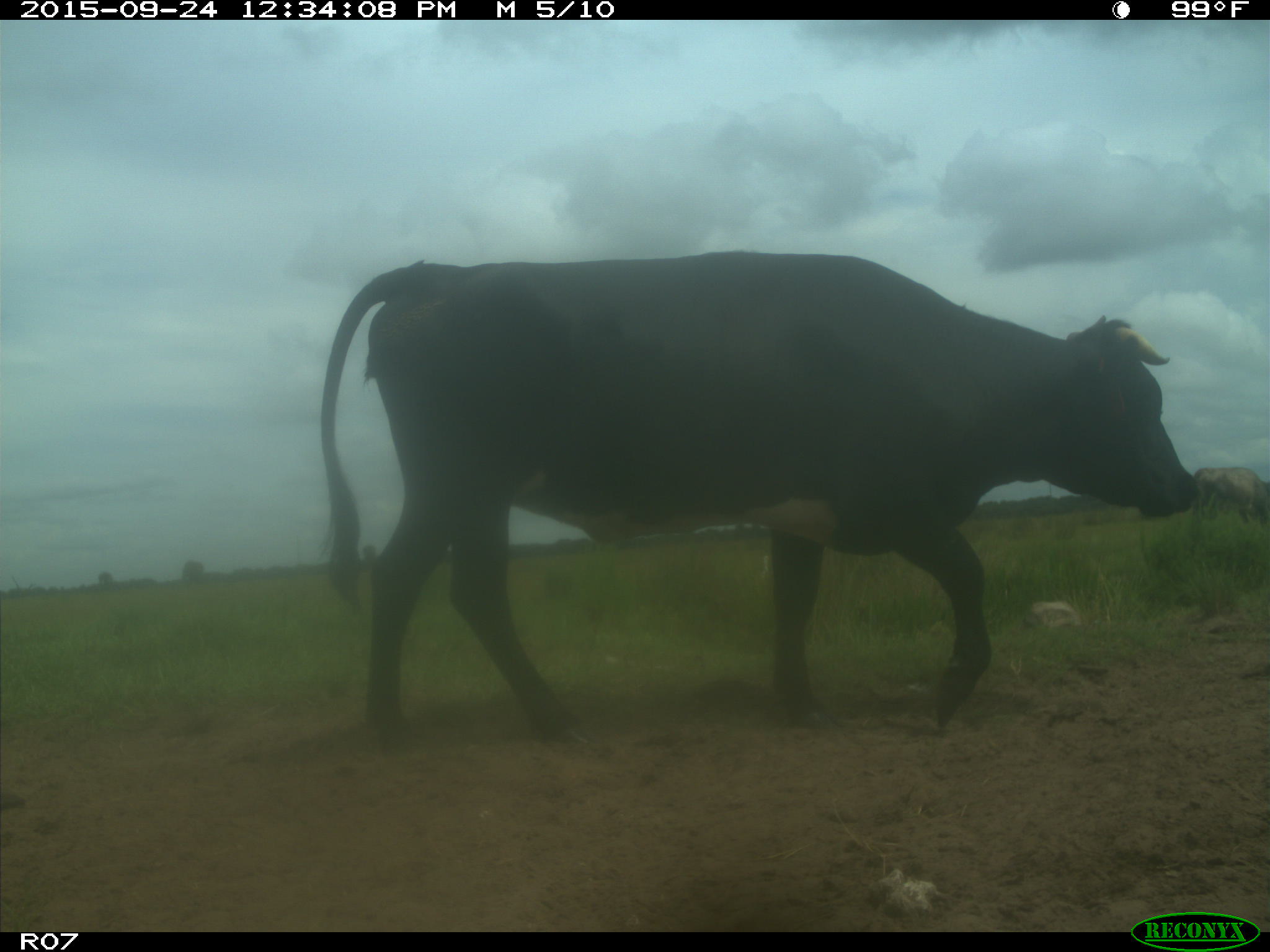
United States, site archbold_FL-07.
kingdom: Animalia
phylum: Chordata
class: Mammalia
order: Artiodactyla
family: Bovidae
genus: Bos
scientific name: Bos taurus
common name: domestic cow